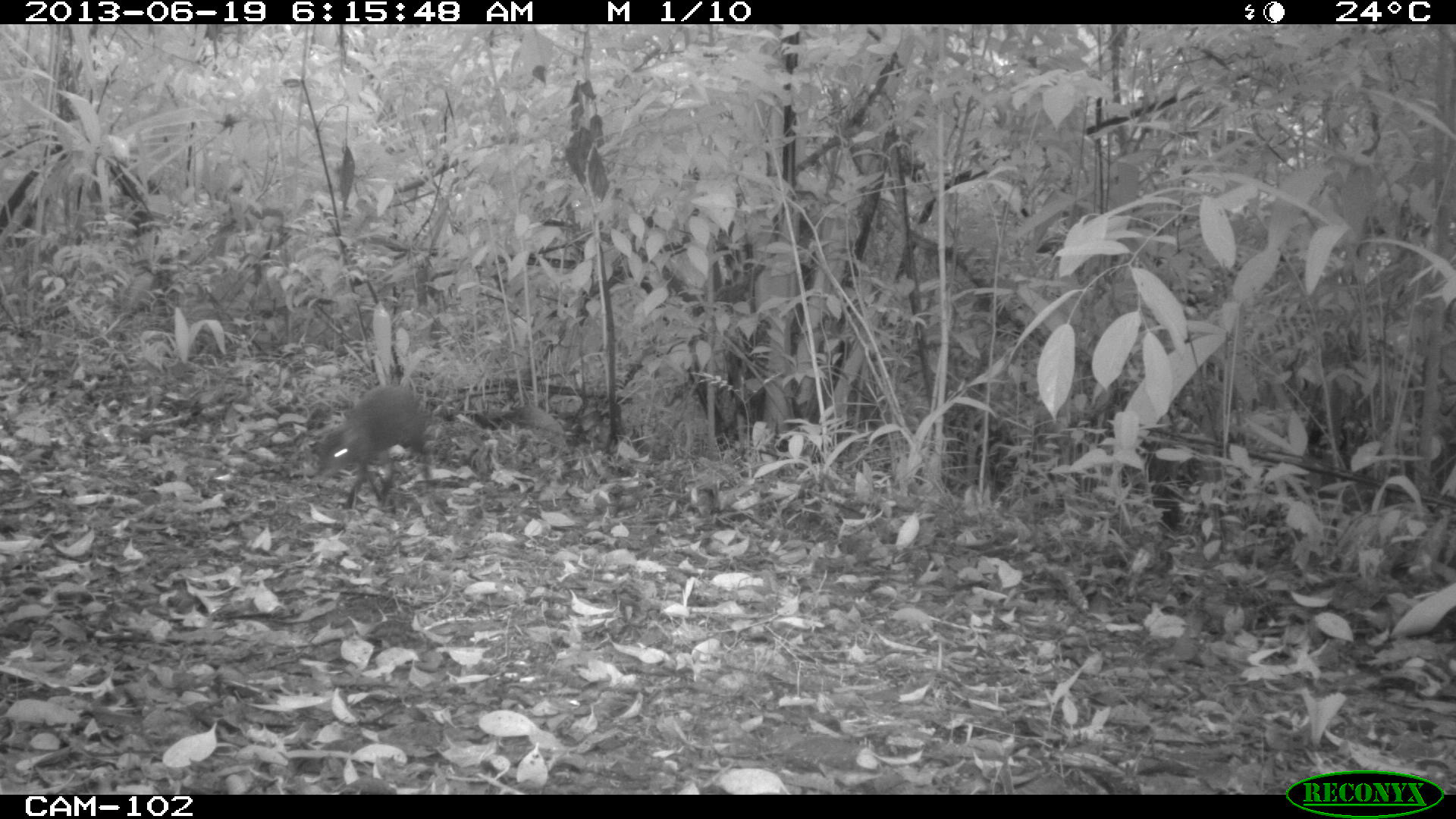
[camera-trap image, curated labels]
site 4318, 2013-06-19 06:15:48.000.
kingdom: Animalia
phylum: Chordata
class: Mammalia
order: Rodentia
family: Dasyproctidae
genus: Dasyprocta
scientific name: Dasyprocta punctata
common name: central american agouti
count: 1